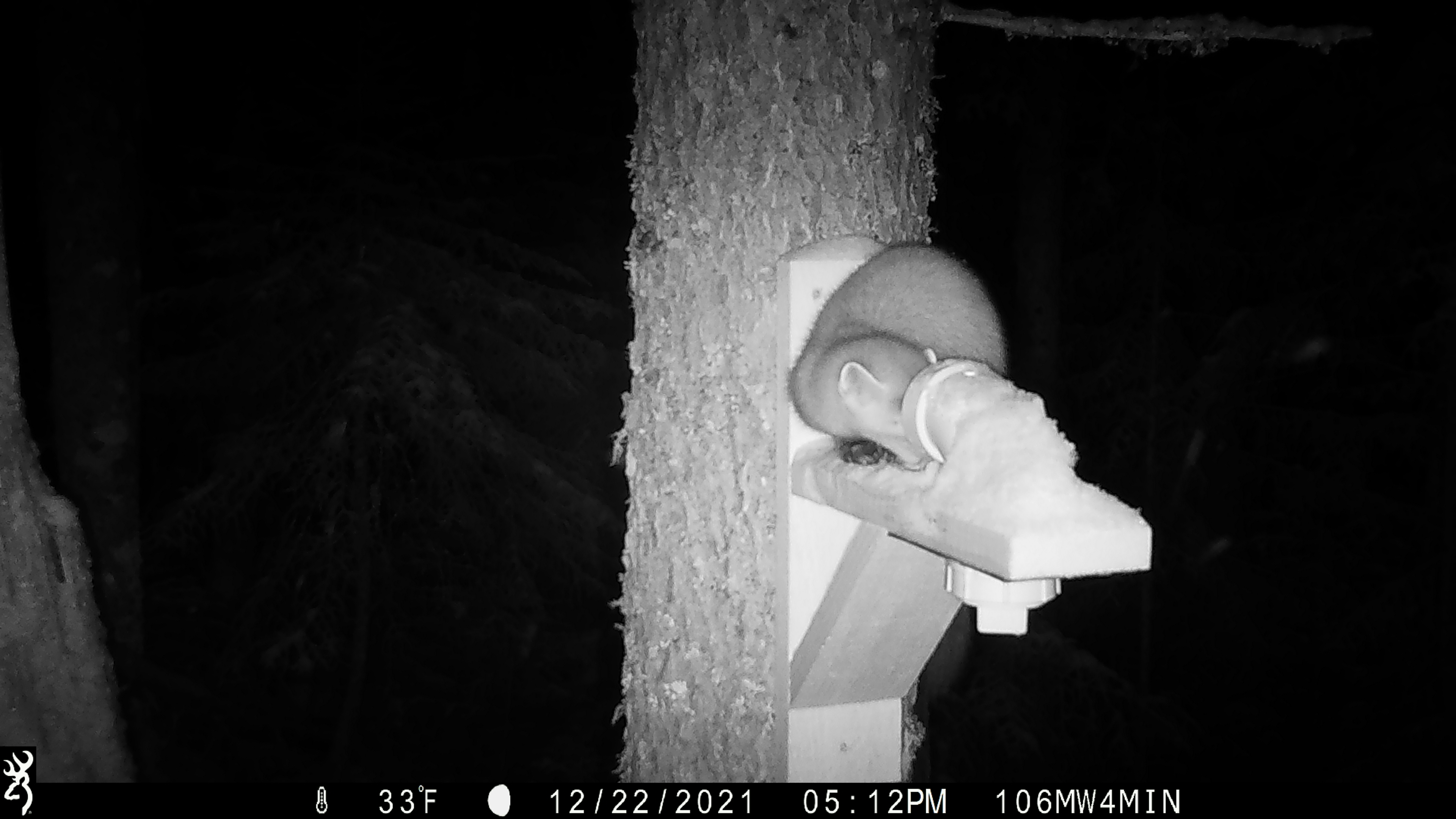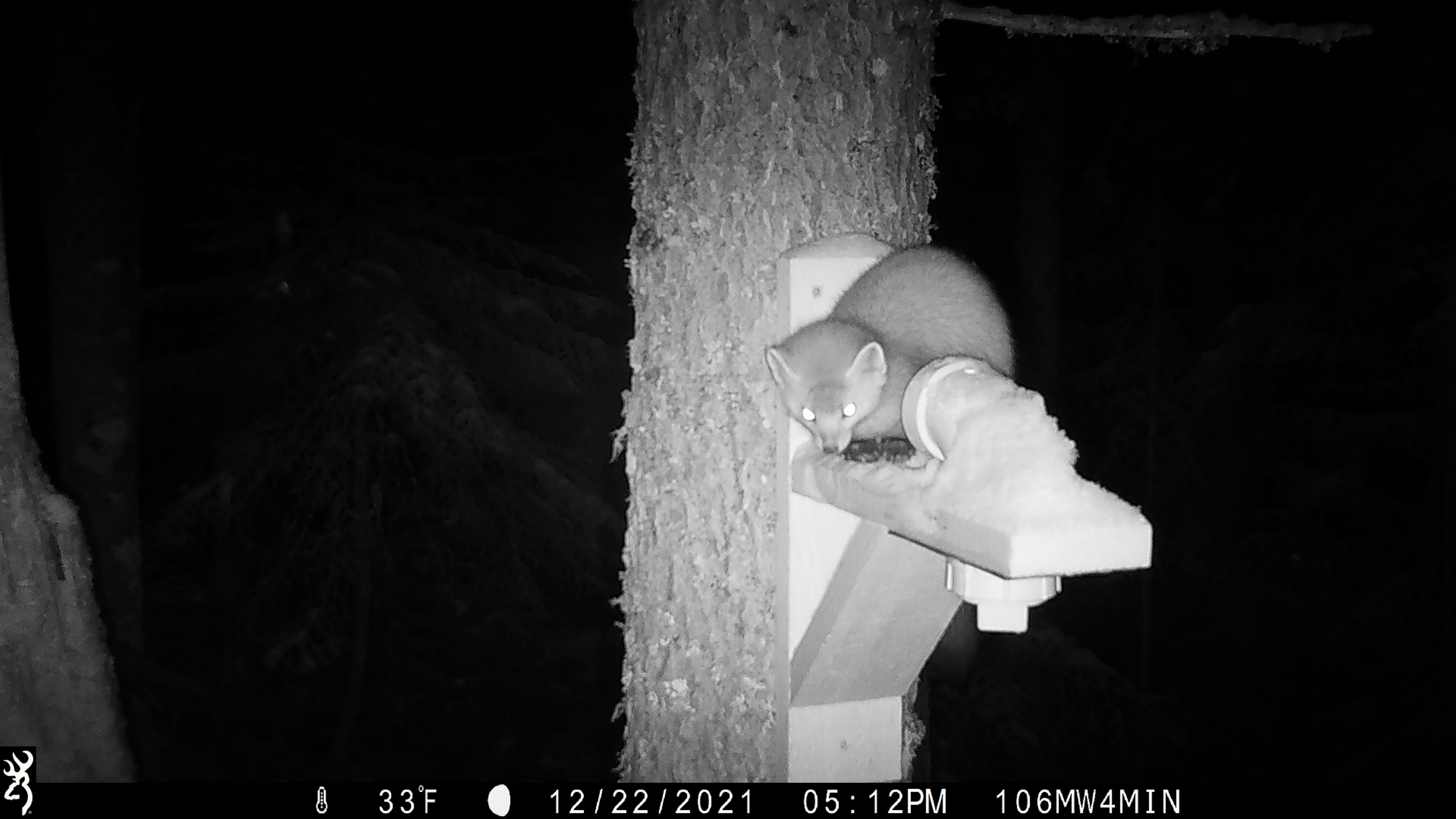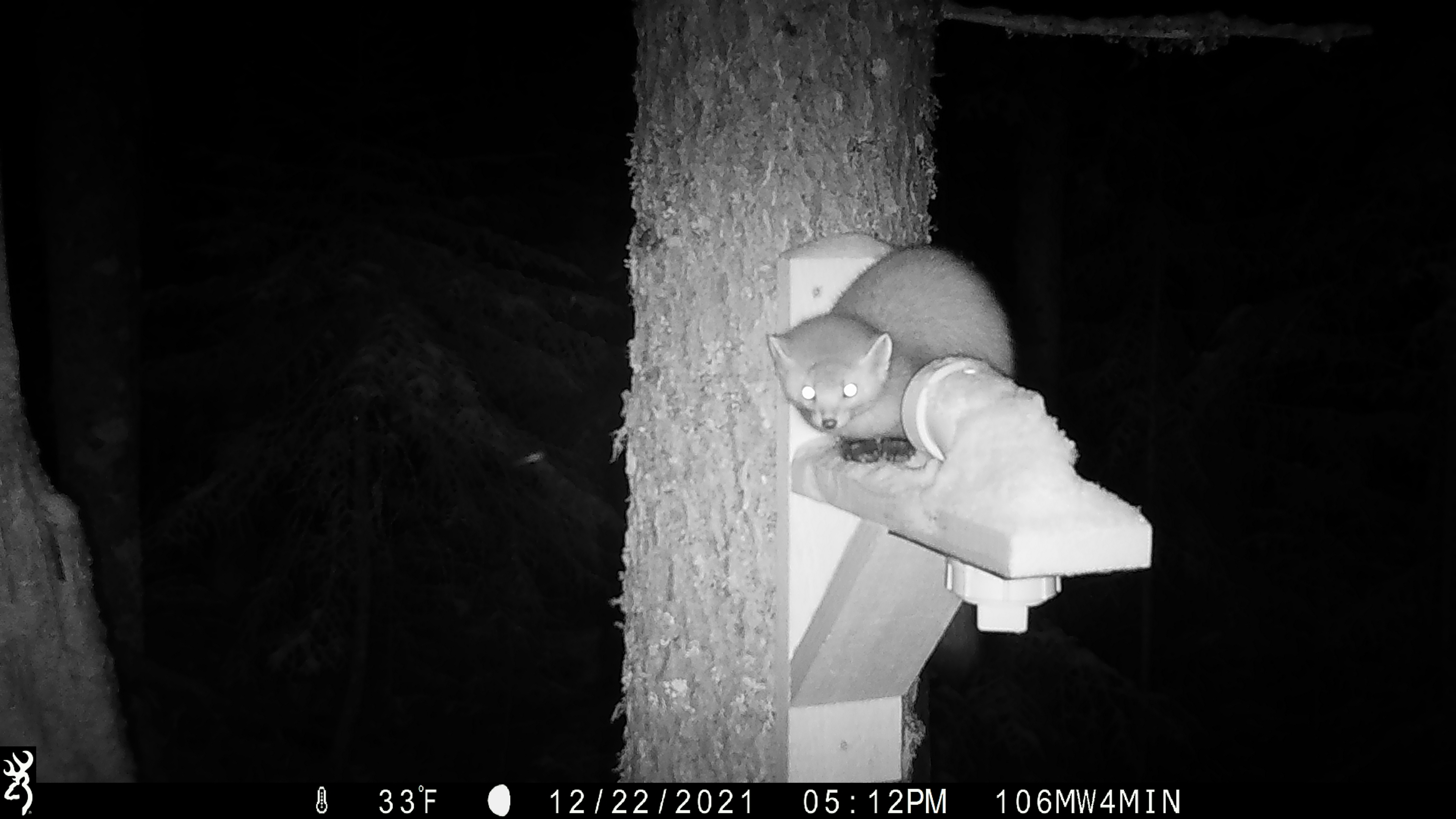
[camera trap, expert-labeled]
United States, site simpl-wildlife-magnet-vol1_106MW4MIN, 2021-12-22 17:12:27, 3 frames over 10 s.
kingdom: Animalia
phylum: Chordata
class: Mammalia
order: Carnivora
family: Mustelidae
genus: Martes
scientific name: Martes americana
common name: american marten